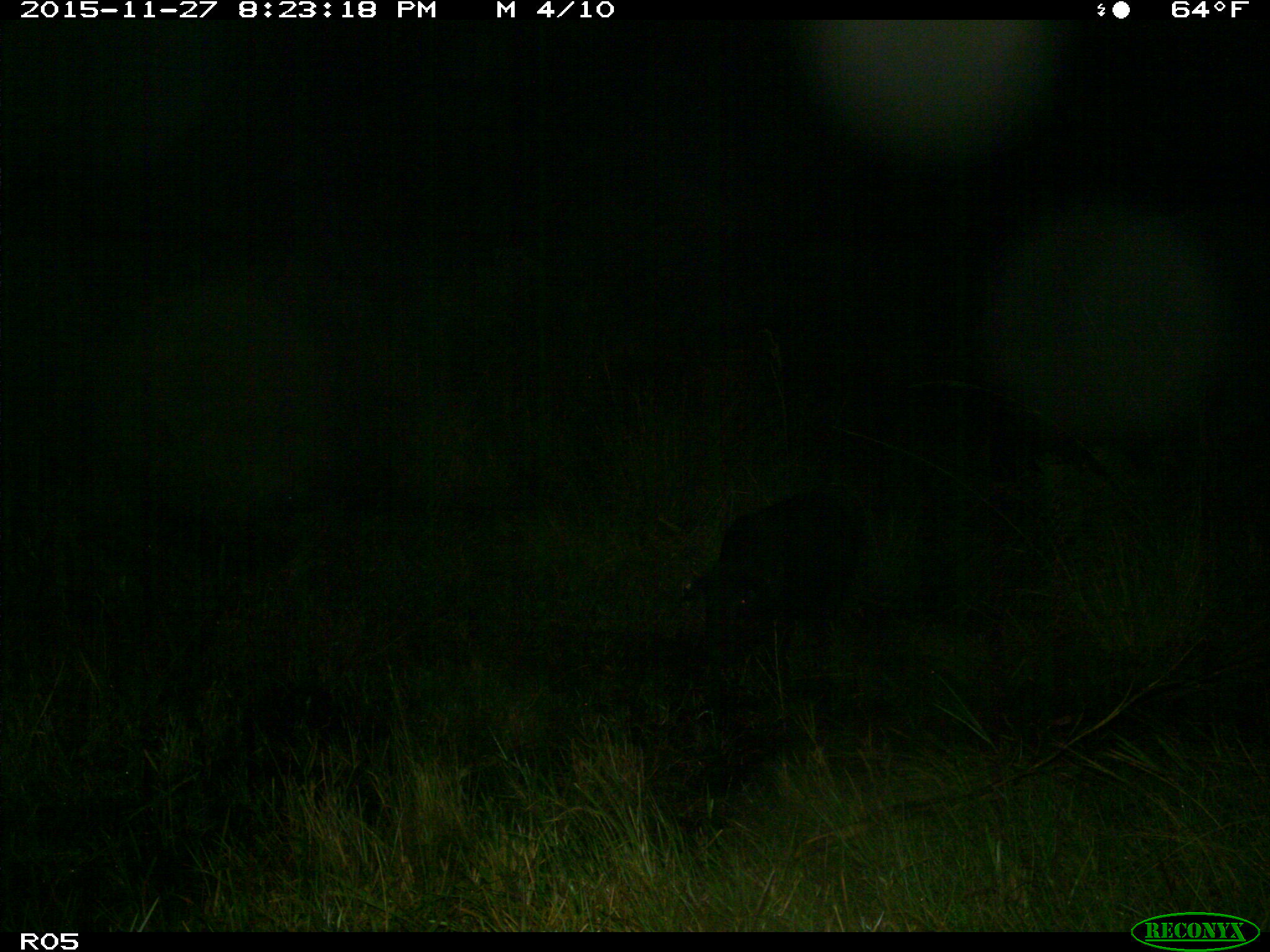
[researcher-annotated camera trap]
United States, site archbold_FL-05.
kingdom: Animalia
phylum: Chordata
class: Mammalia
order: Artiodactyla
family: Suidae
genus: Sus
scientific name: Sus scrofa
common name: wild boar